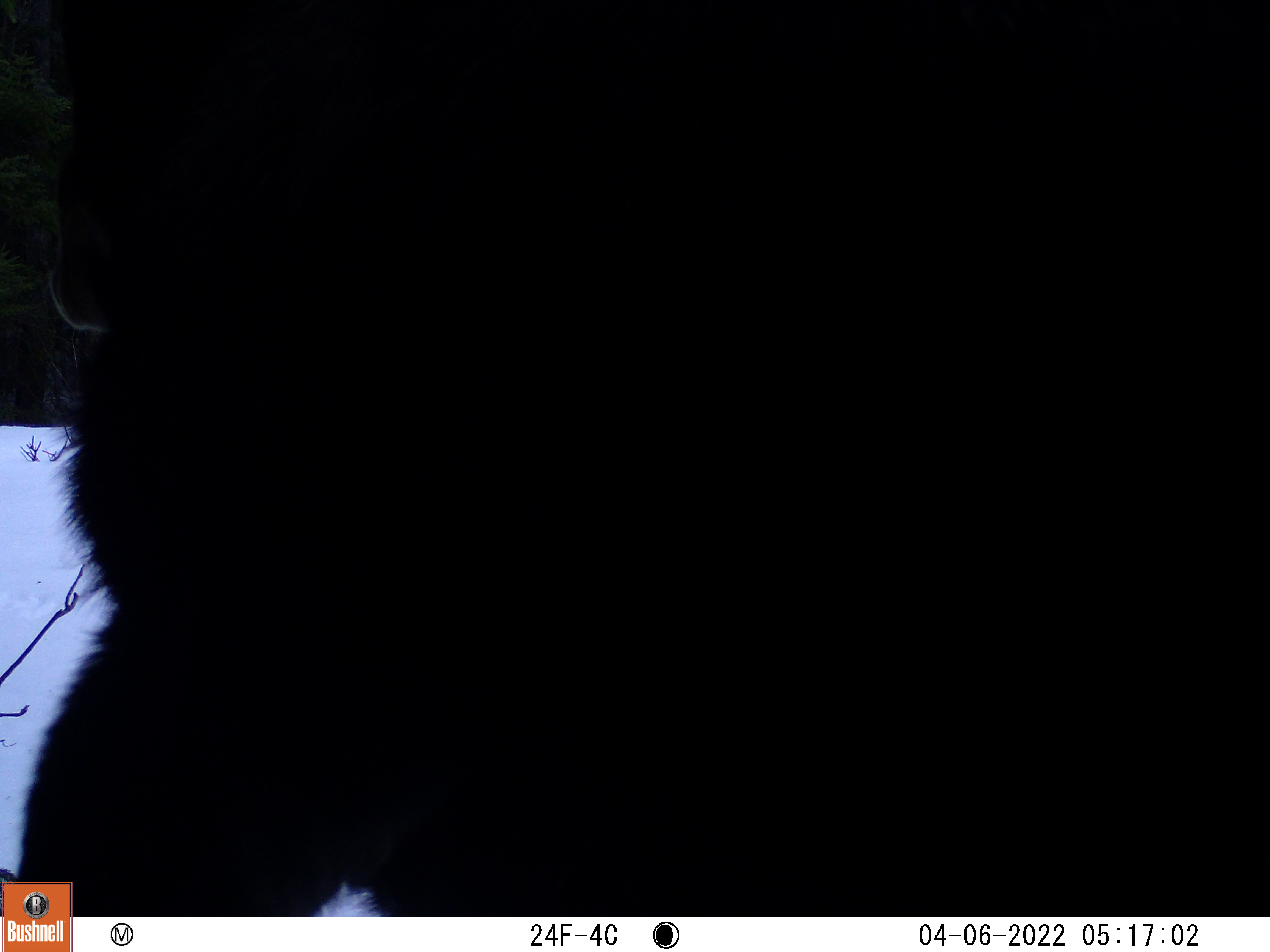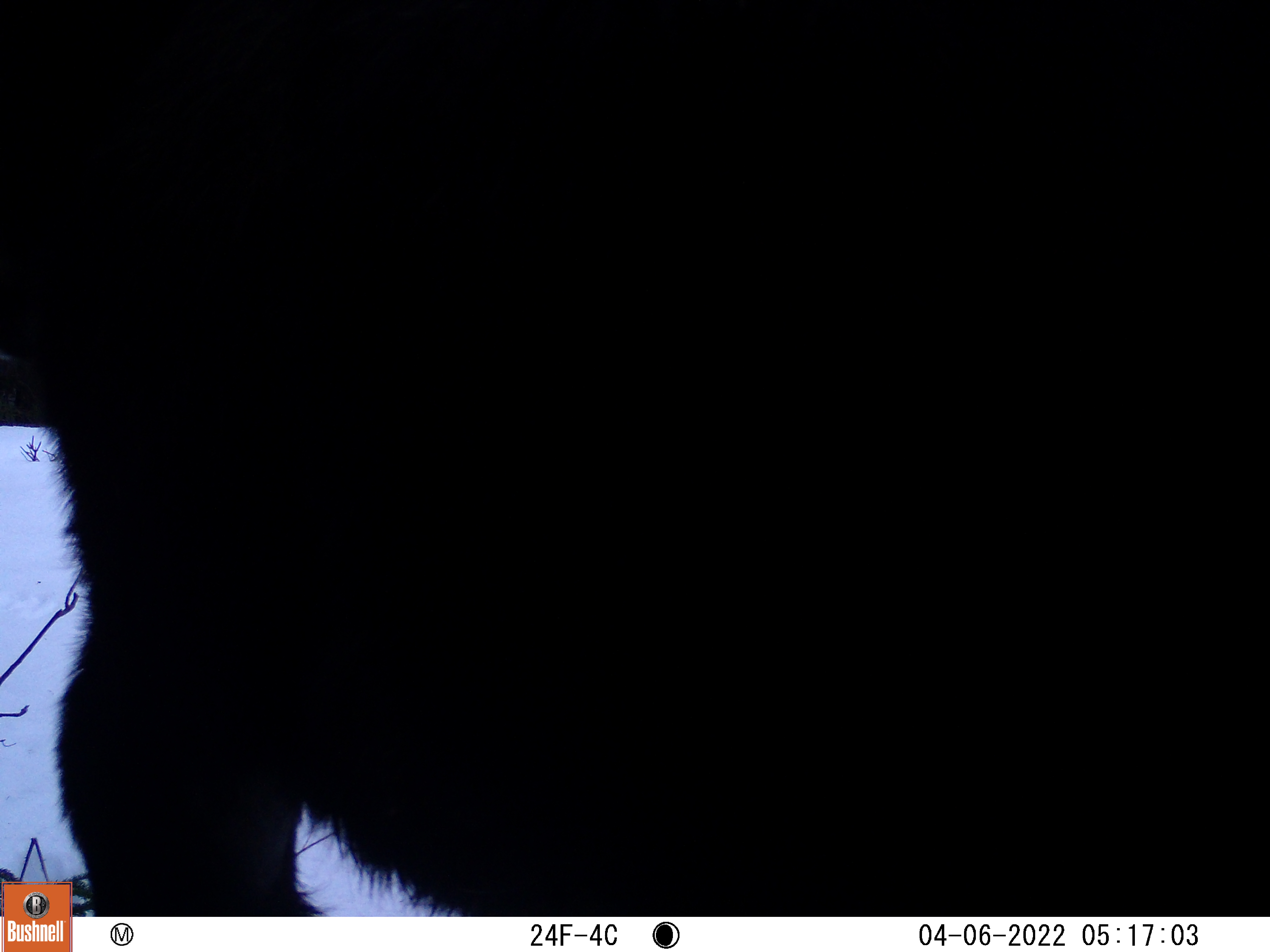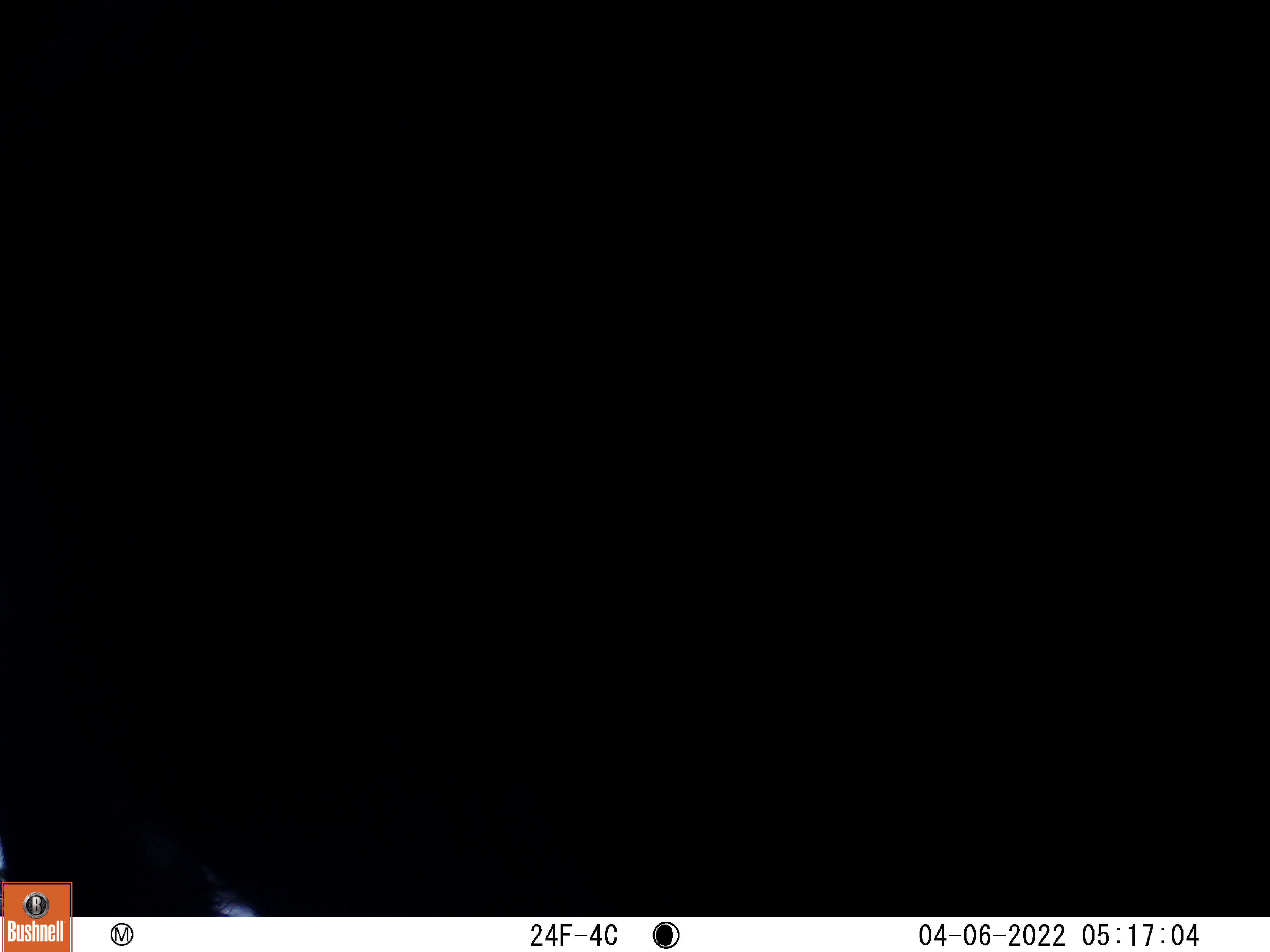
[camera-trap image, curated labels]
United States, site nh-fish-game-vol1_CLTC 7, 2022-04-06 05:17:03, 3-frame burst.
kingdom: Animalia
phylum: Chordata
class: Mammalia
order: Artiodactyla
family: Cervidae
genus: Alces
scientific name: Alces alces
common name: moose